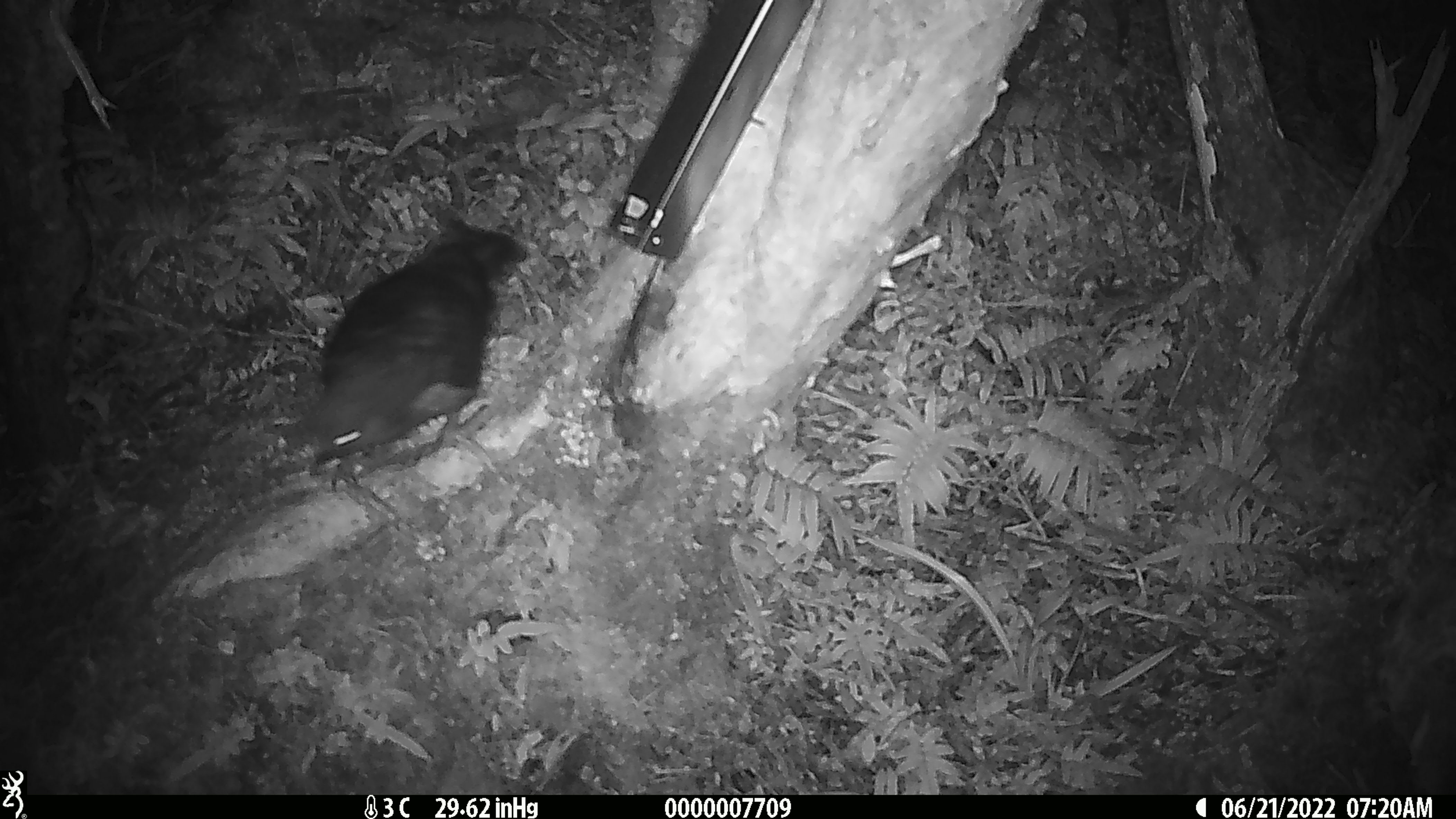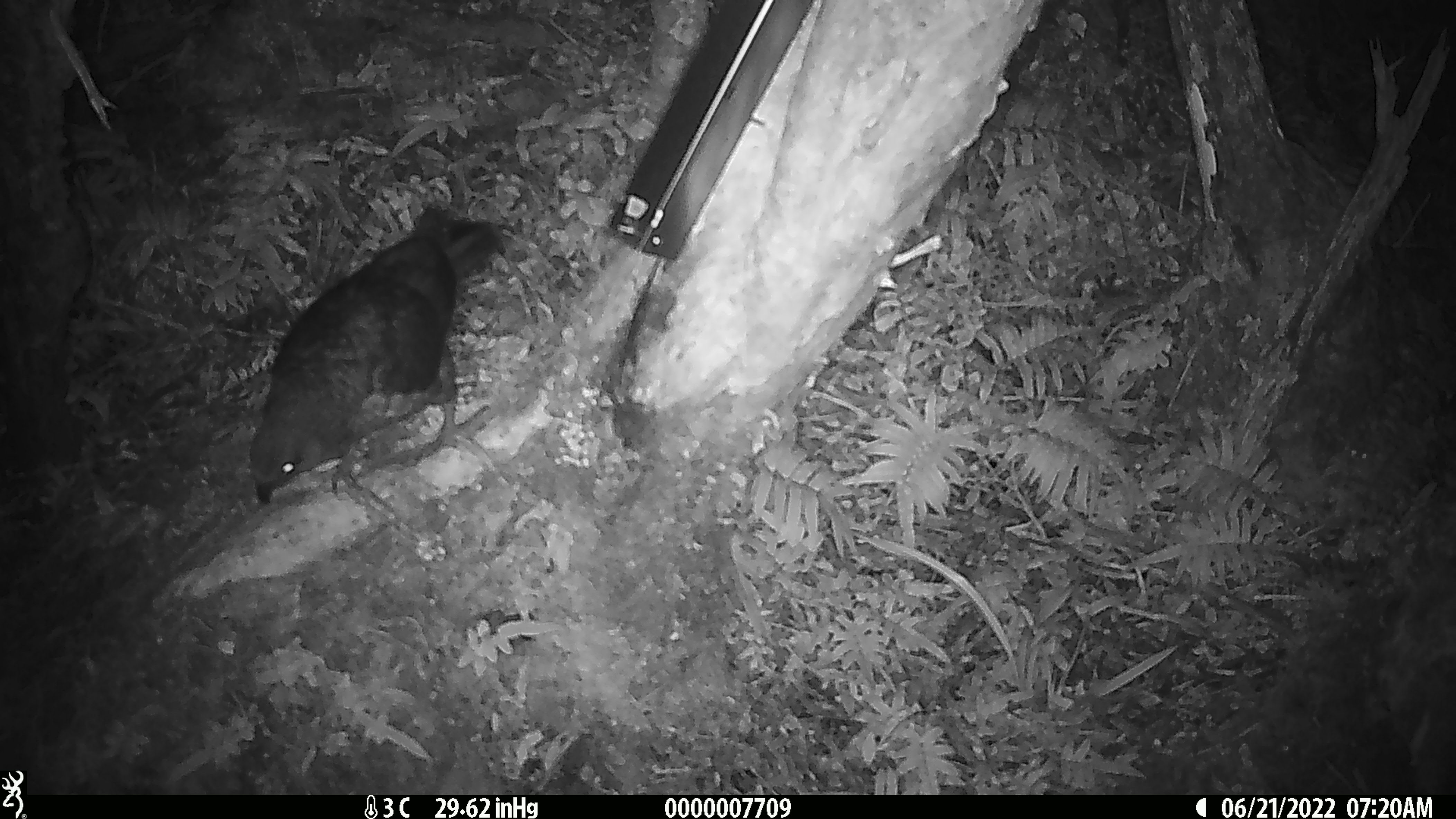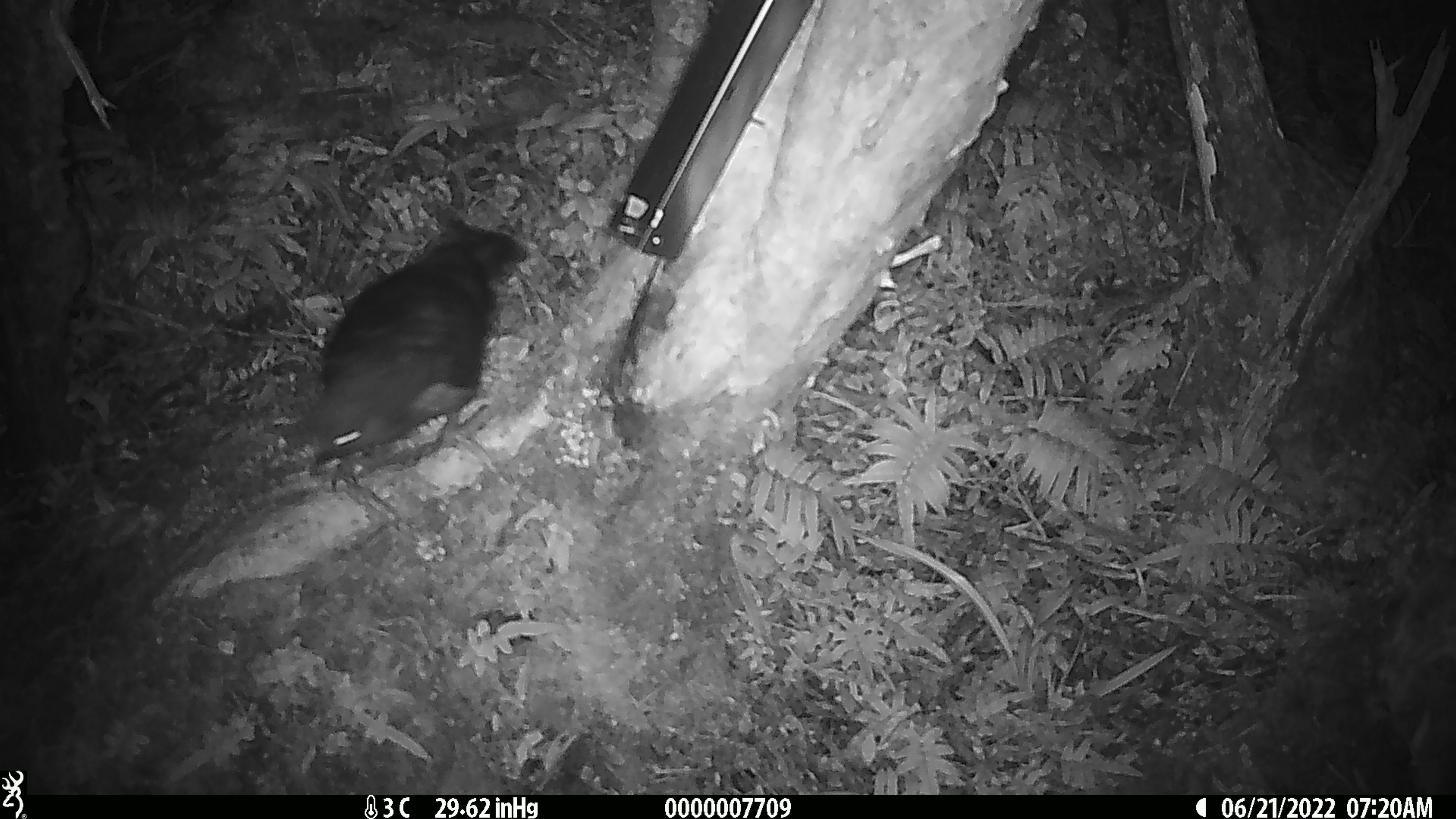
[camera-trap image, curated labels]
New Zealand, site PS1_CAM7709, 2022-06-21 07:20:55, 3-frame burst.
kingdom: Animalia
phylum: Chordata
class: Aves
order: Psittaciformes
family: Strigopidae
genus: Nestor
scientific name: Nestor notabilis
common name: kea